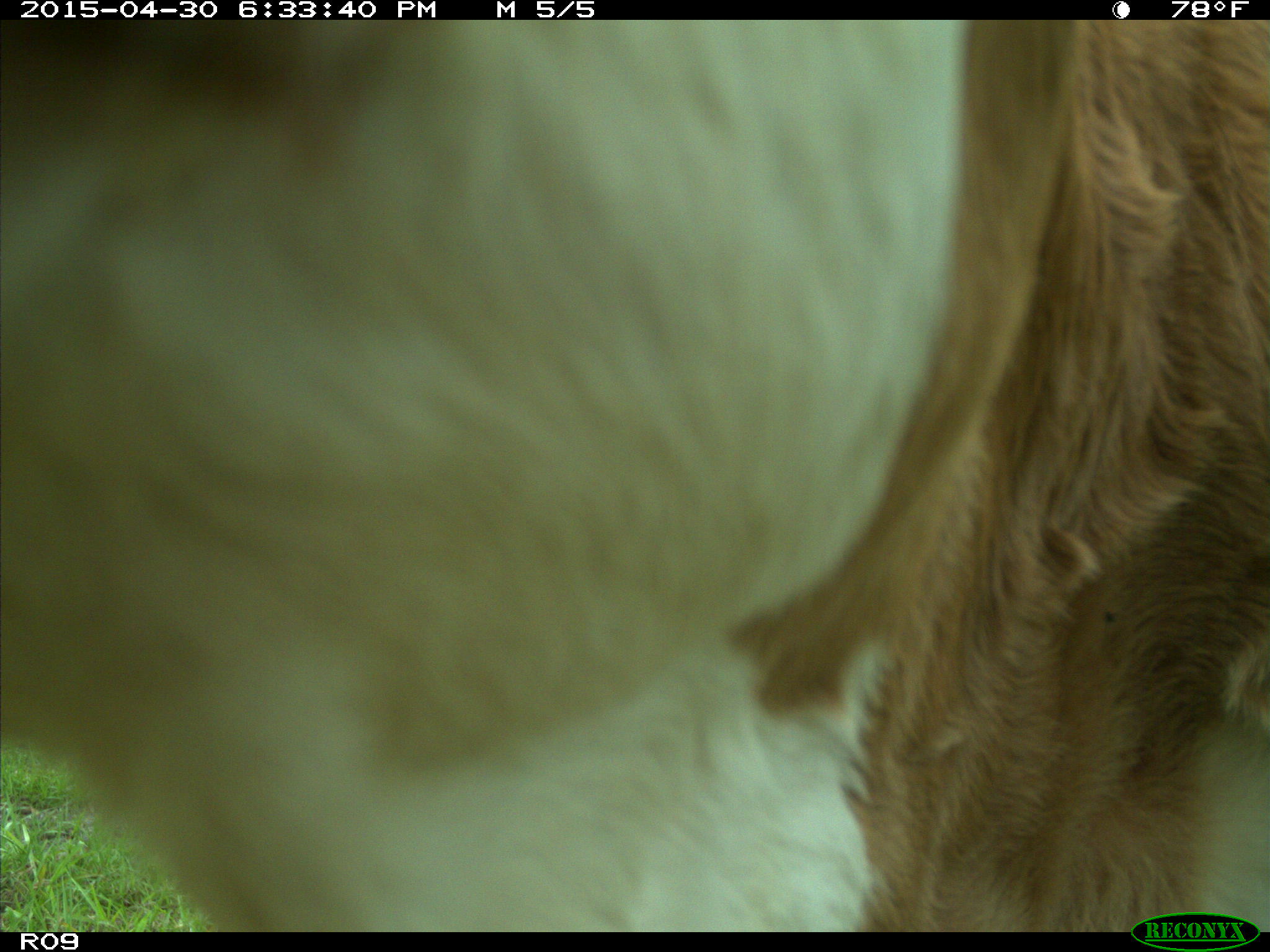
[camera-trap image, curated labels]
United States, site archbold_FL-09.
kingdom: Animalia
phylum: Chordata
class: Mammalia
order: Artiodactyla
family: Bovidae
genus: Bos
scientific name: Bos taurus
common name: domestic cow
Bos taurus (domestic cow).